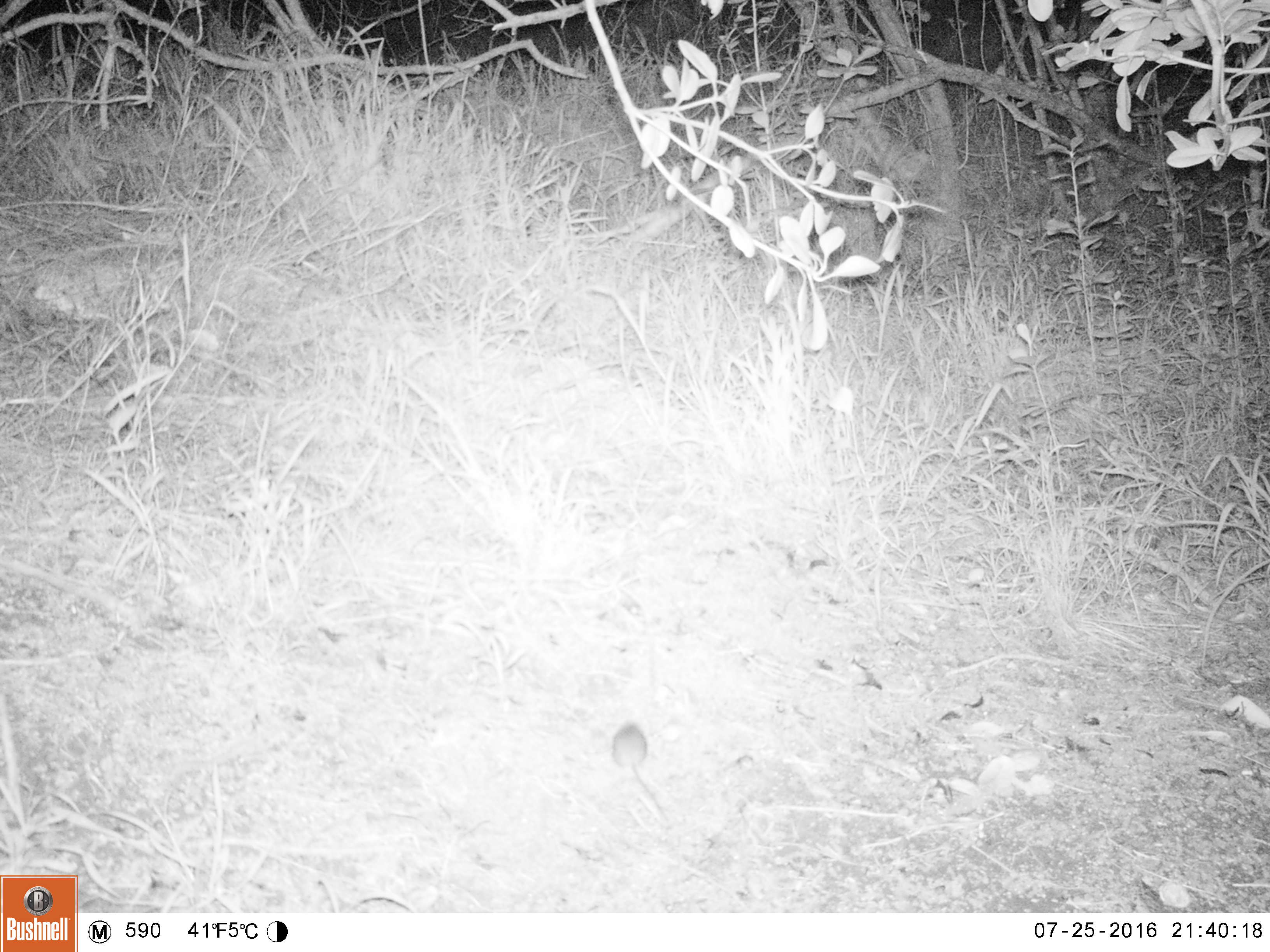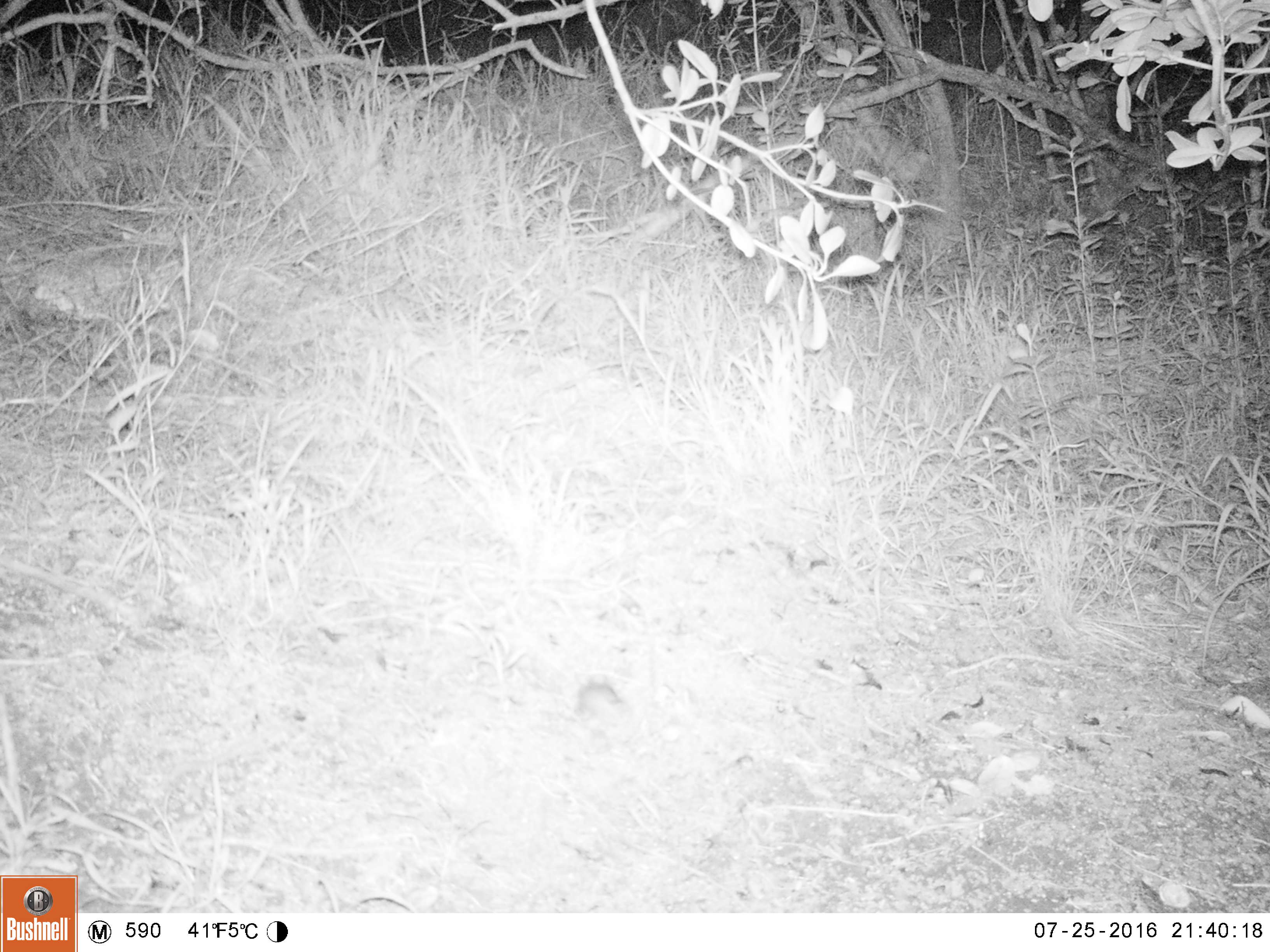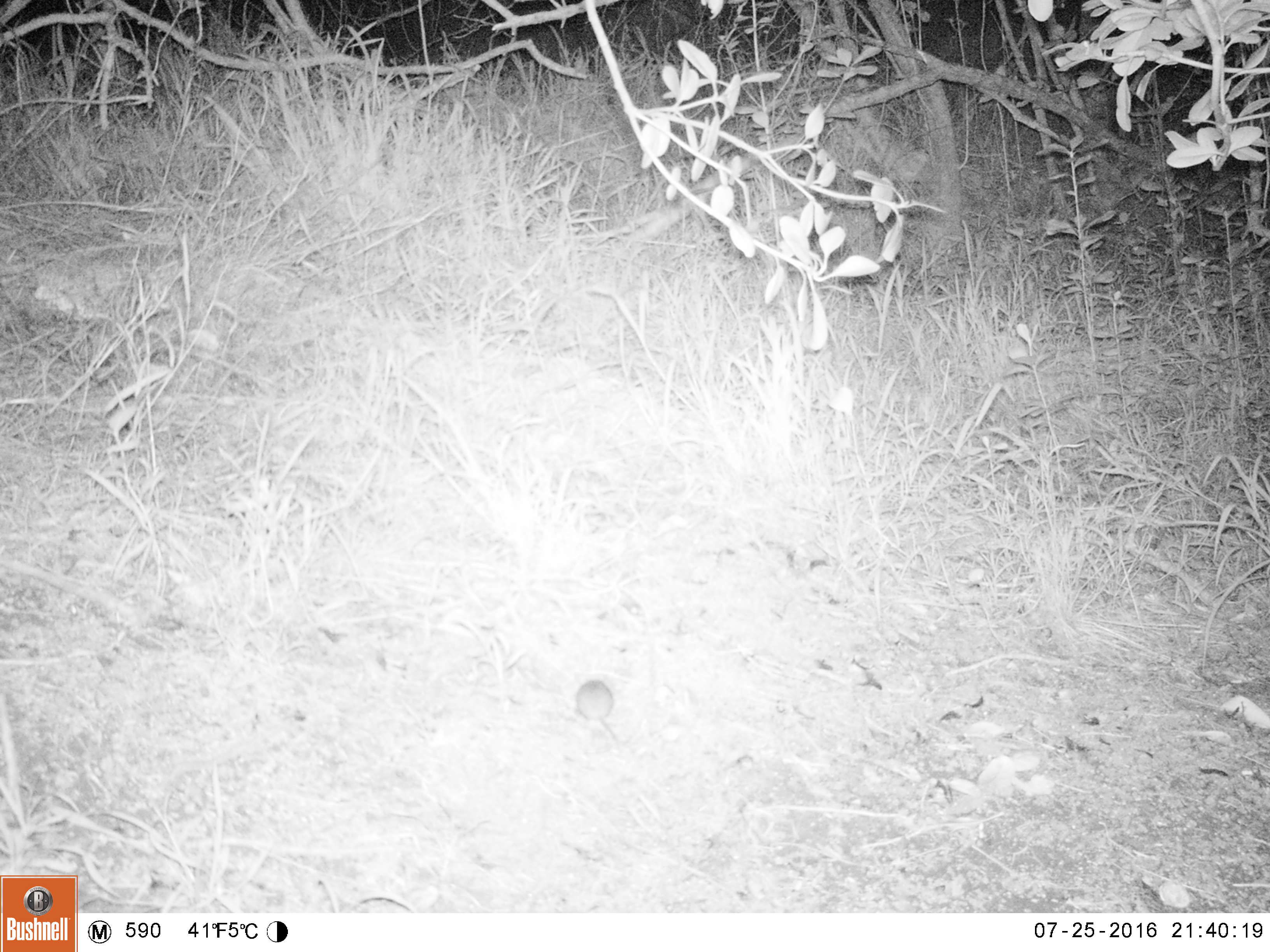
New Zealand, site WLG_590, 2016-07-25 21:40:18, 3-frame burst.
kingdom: Animalia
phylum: Chordata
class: Mammalia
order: Rodentia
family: Muridae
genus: Mus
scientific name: Mus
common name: mouse